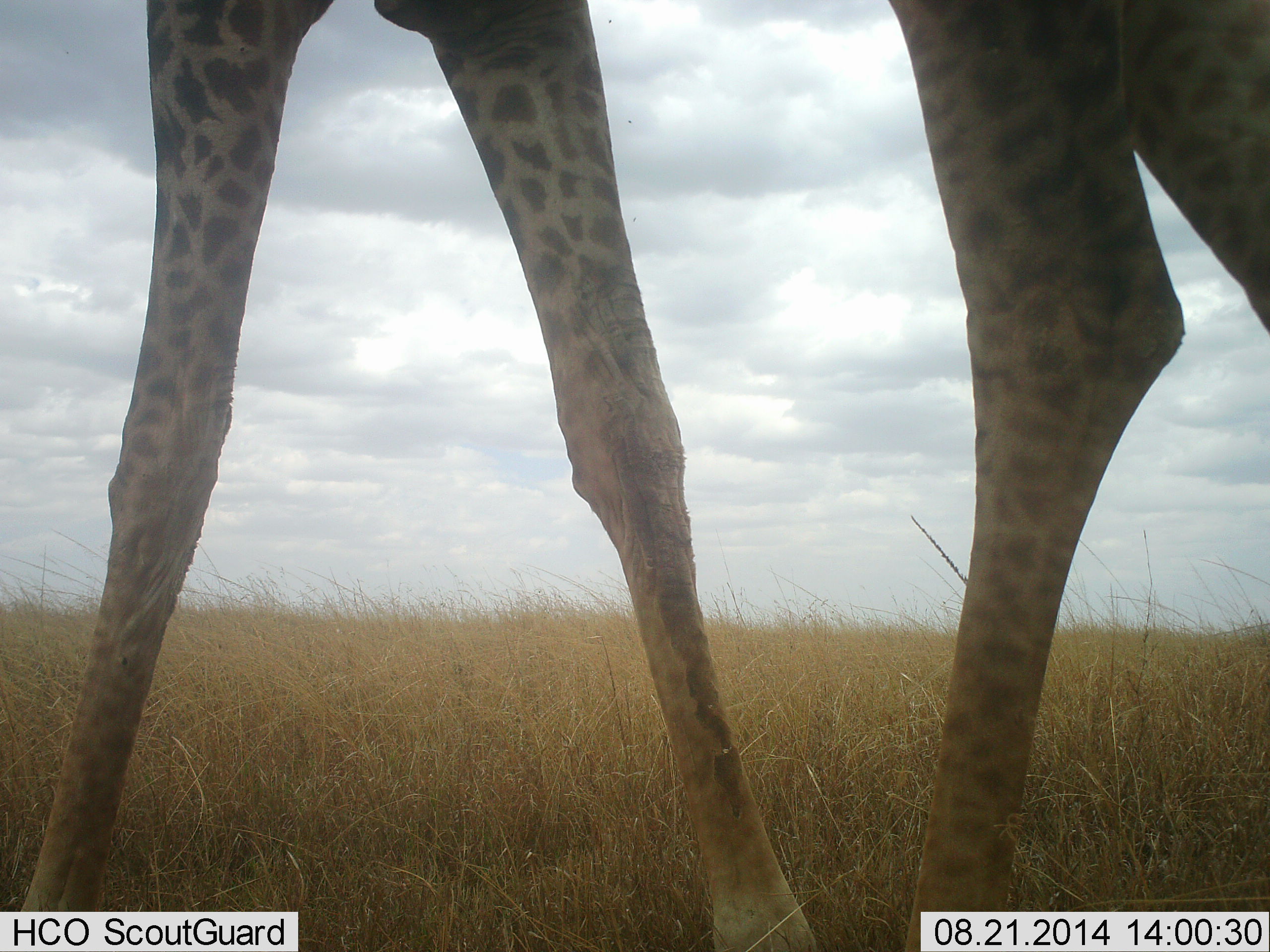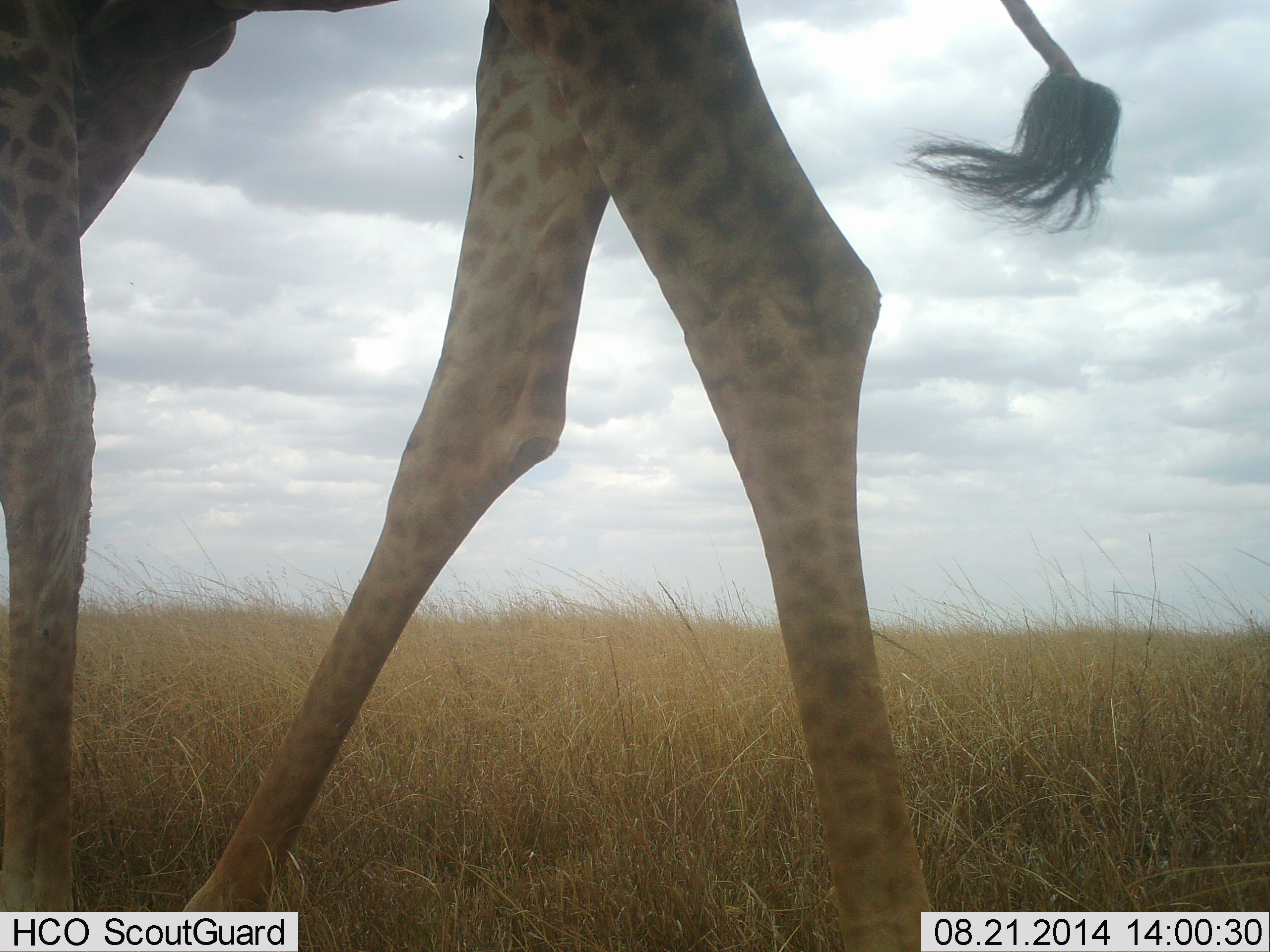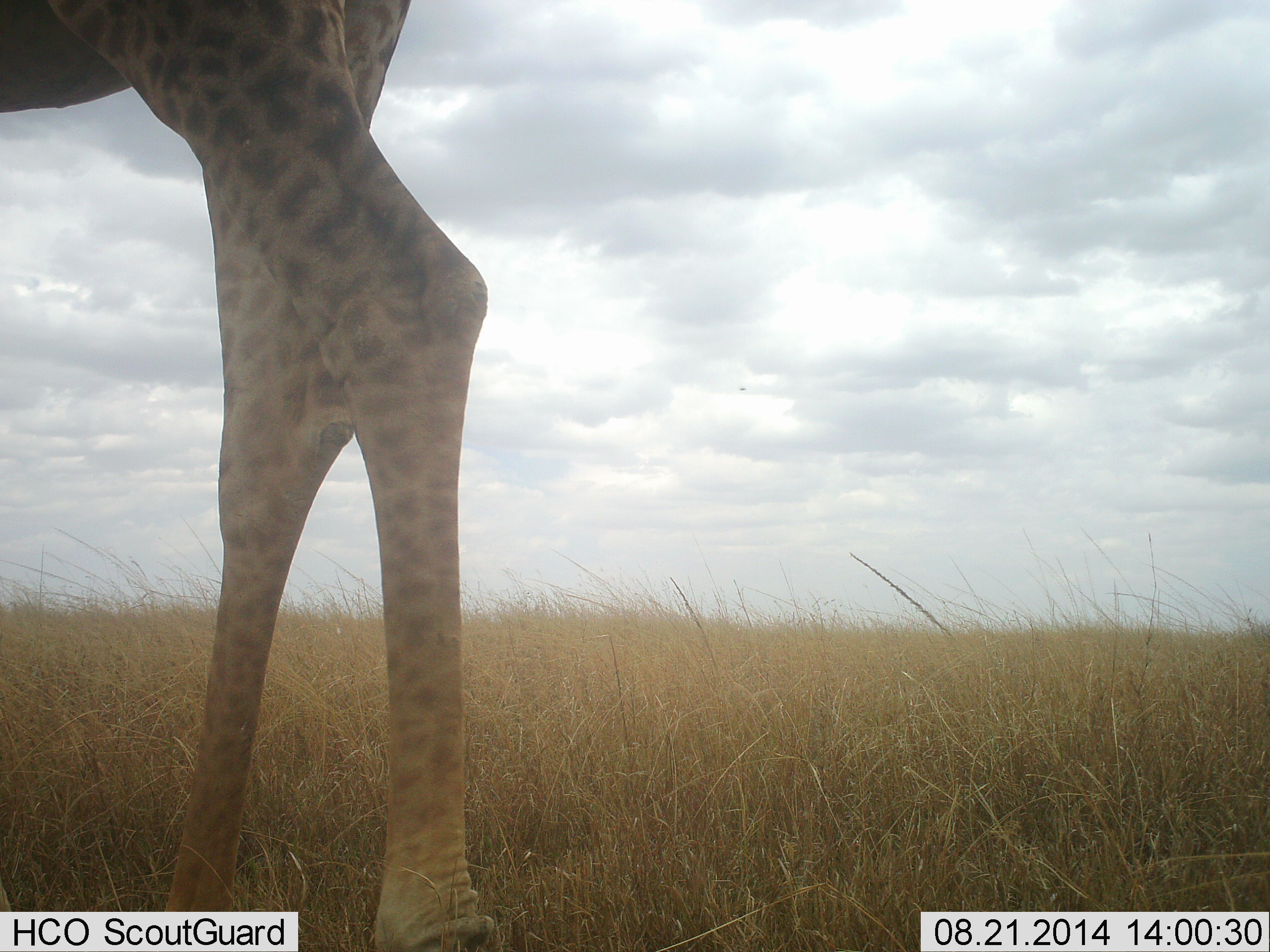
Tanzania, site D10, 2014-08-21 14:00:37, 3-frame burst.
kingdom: Animalia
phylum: Chordata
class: Mammalia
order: Artiodactyla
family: Giraffidae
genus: Giraffa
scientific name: Giraffa camelopardalis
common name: giraffe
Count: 1.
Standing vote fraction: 10%.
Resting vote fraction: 0%.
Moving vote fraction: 90%.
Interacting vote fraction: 0%.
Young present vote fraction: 0%.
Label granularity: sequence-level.